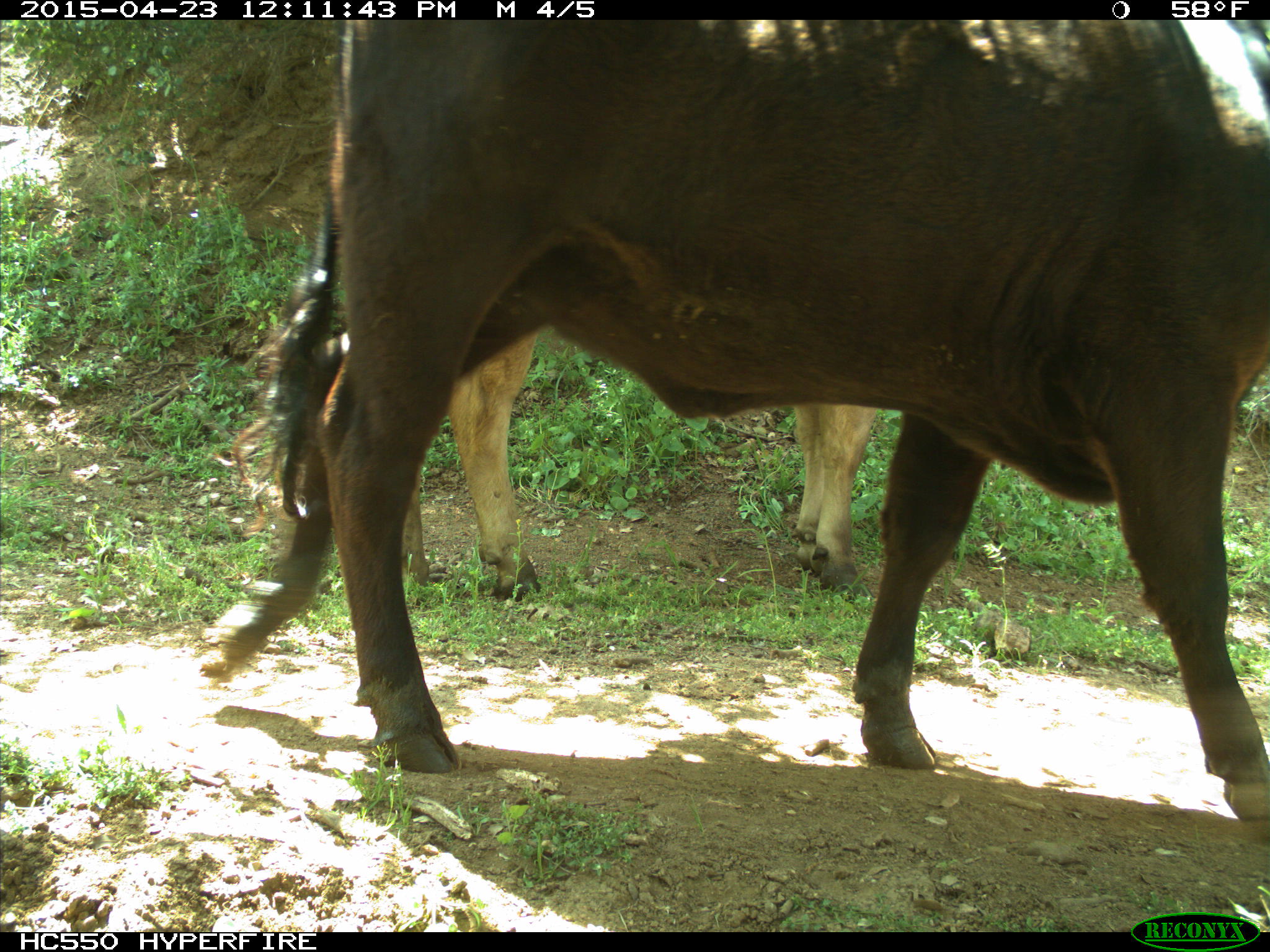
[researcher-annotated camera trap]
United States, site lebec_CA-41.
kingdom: Animalia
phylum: Chordata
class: Mammalia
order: Artiodactyla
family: Bovidae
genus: Bos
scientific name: Bos taurus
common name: domestic cow